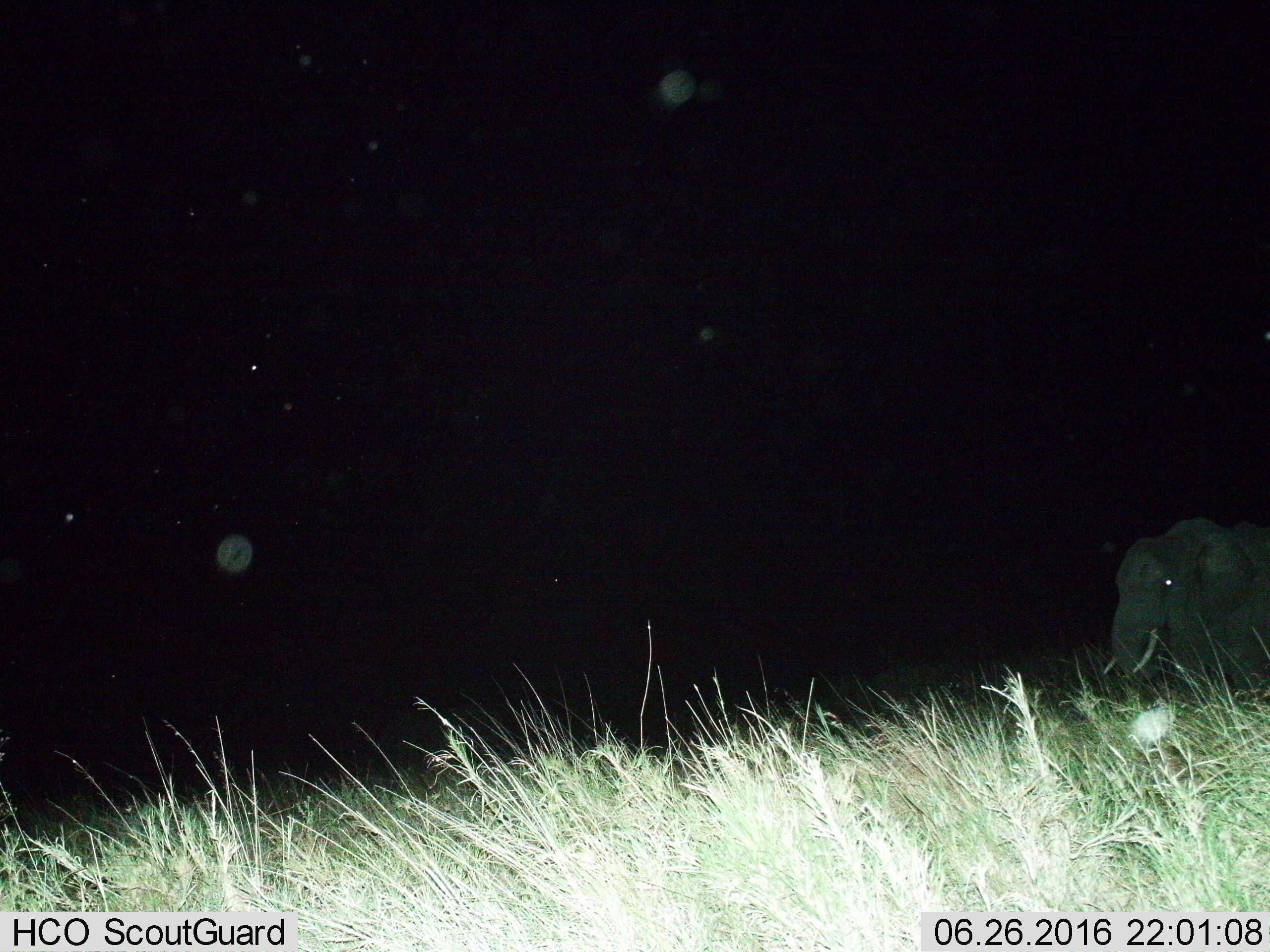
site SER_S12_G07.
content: unidentified animal